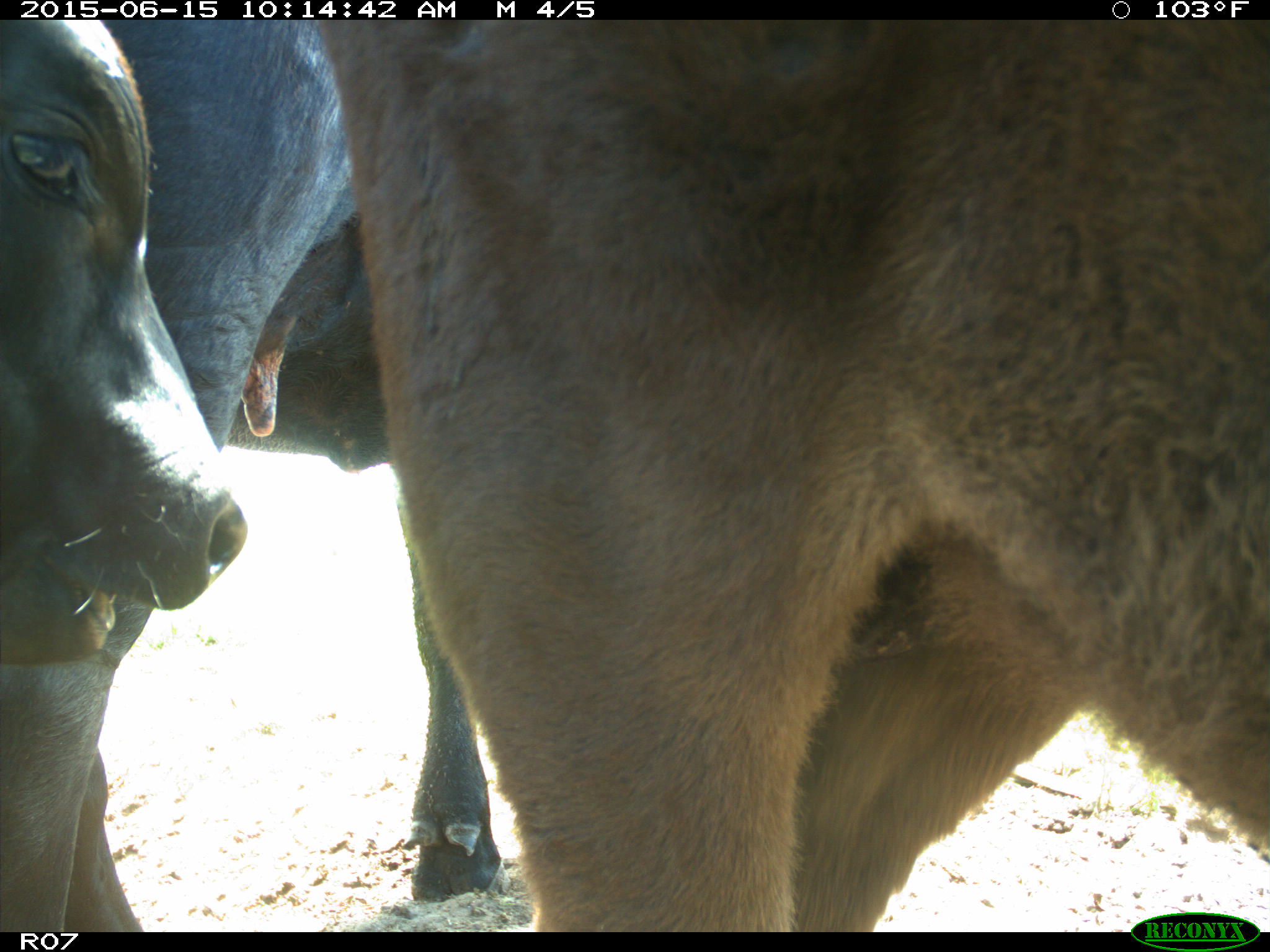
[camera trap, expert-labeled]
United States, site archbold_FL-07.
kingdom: Animalia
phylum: Chordata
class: Mammalia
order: Artiodactyla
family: Bovidae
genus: Bos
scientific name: Bos taurus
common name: domestic cow